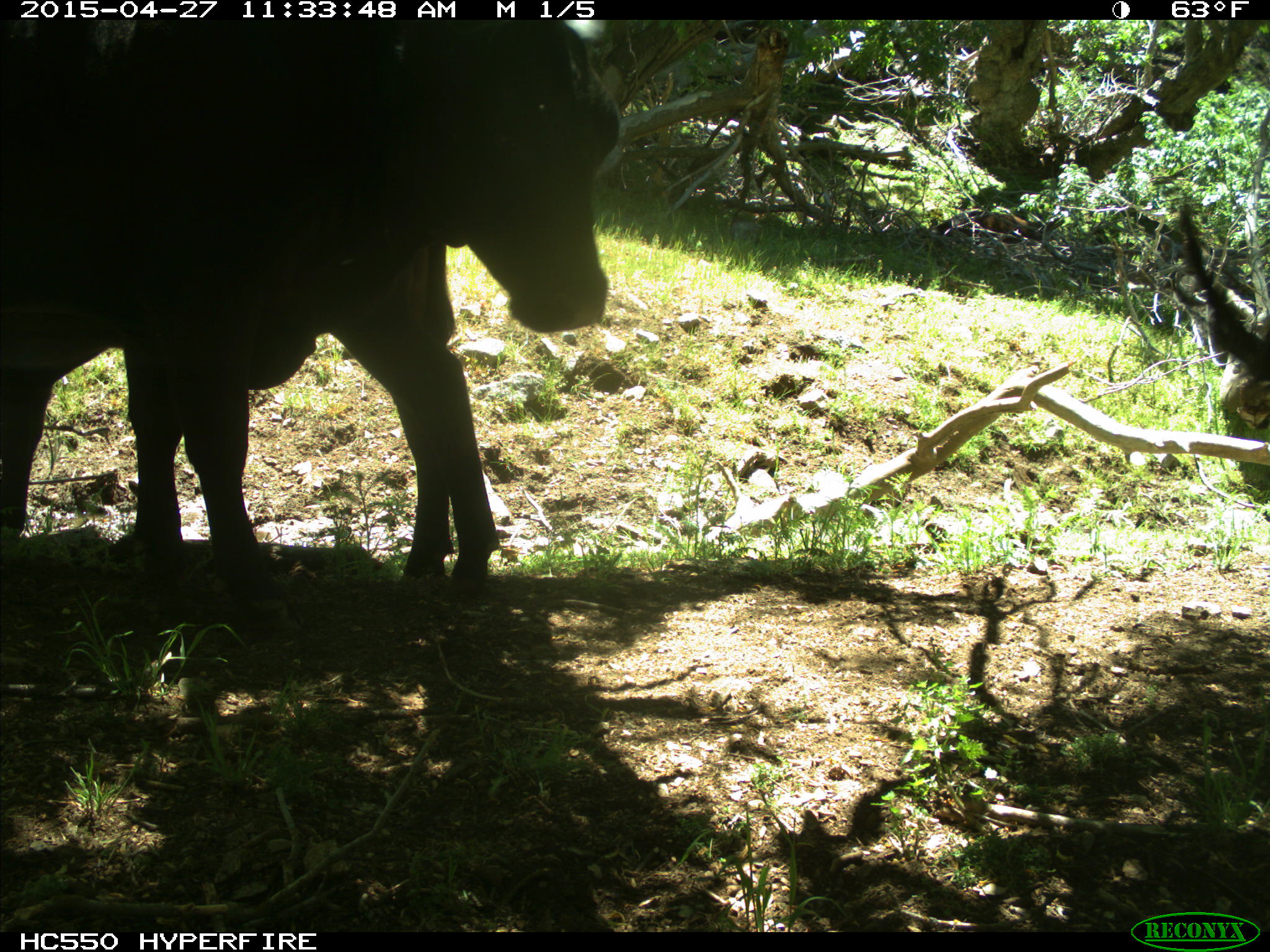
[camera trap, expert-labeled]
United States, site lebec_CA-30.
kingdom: Animalia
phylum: Chordata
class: Mammalia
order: Artiodactyla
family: Bovidae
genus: Bos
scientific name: Bos taurus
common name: domestic cow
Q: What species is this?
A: Bos taurus (domestic cow).